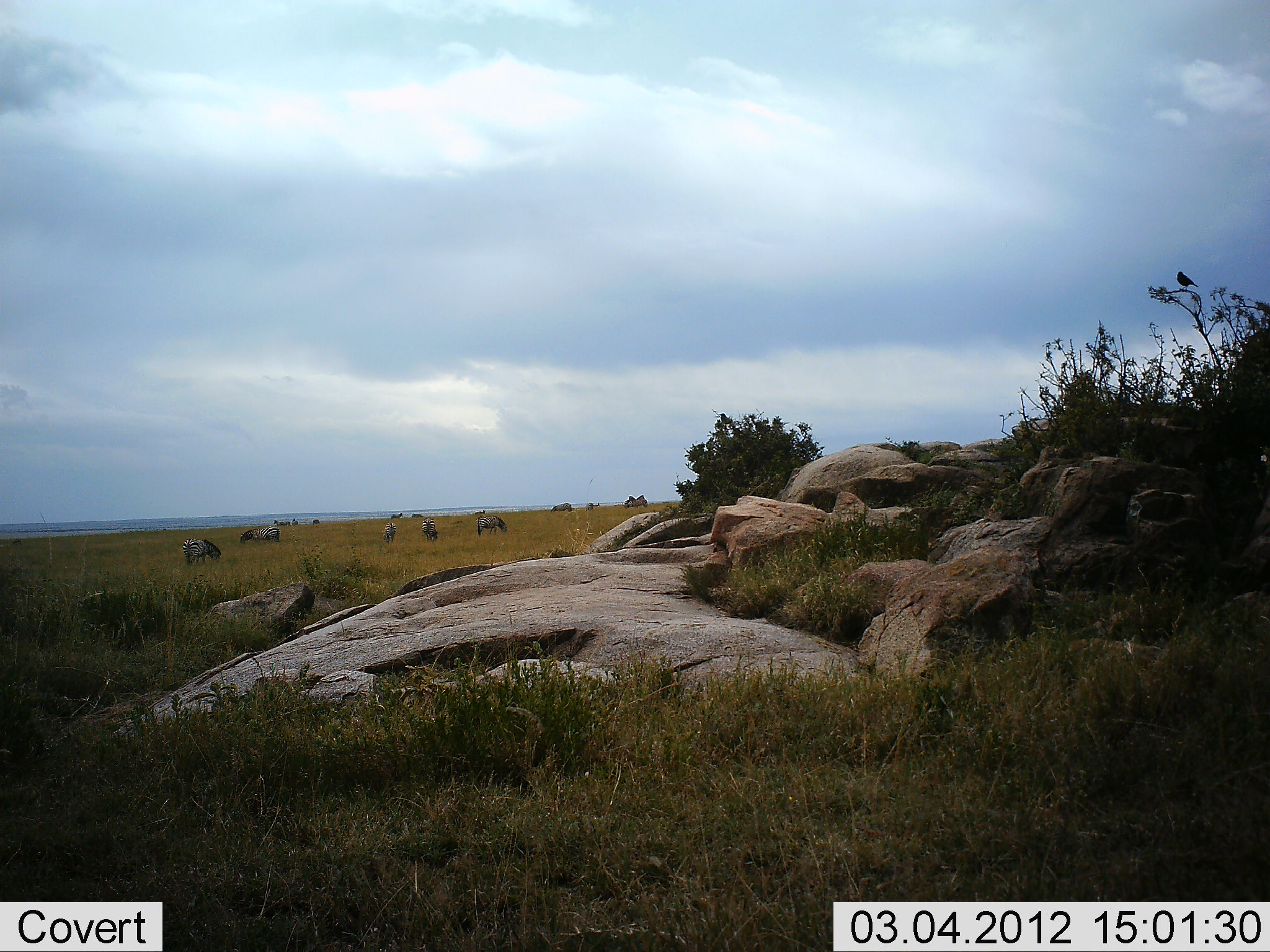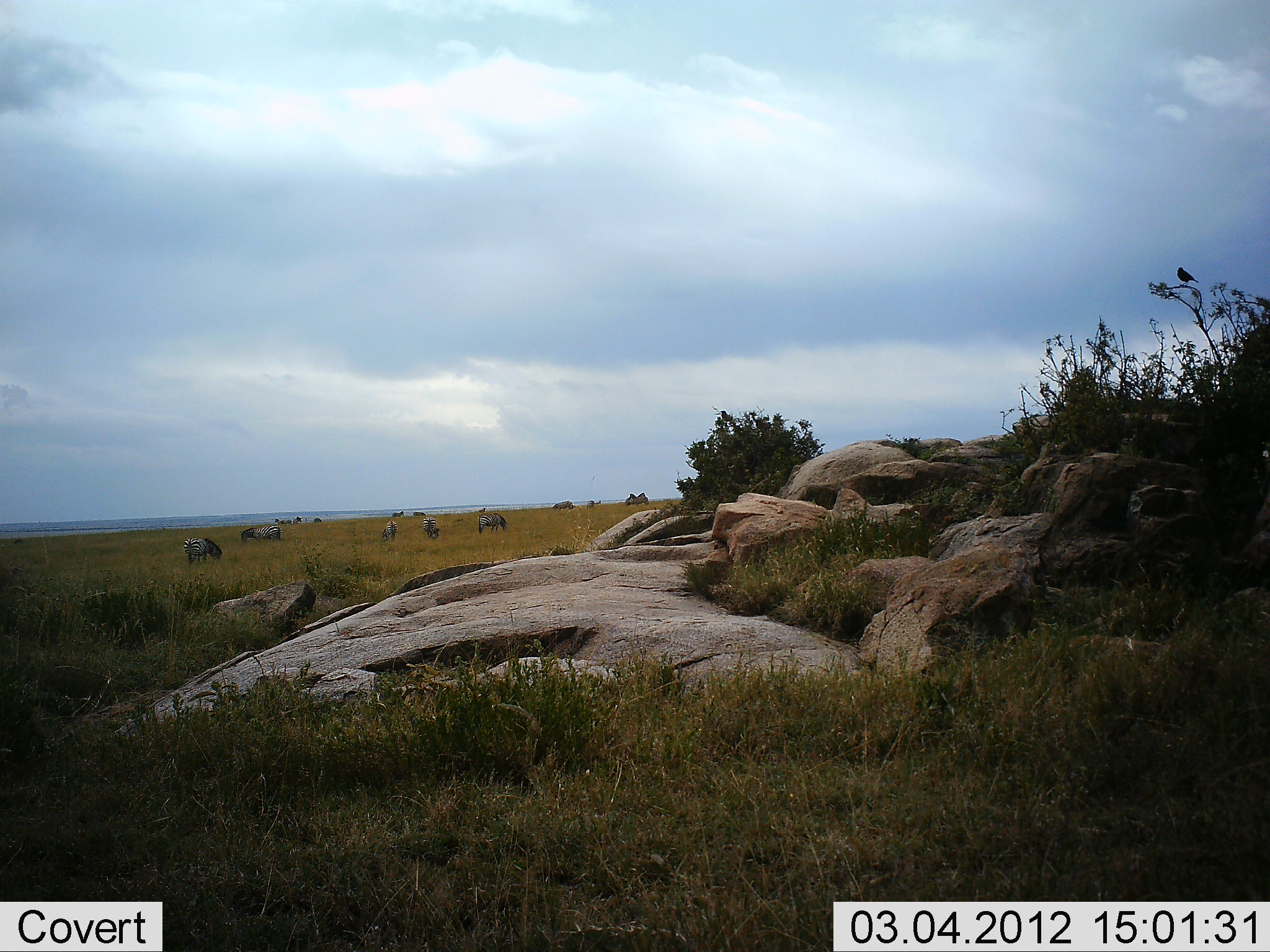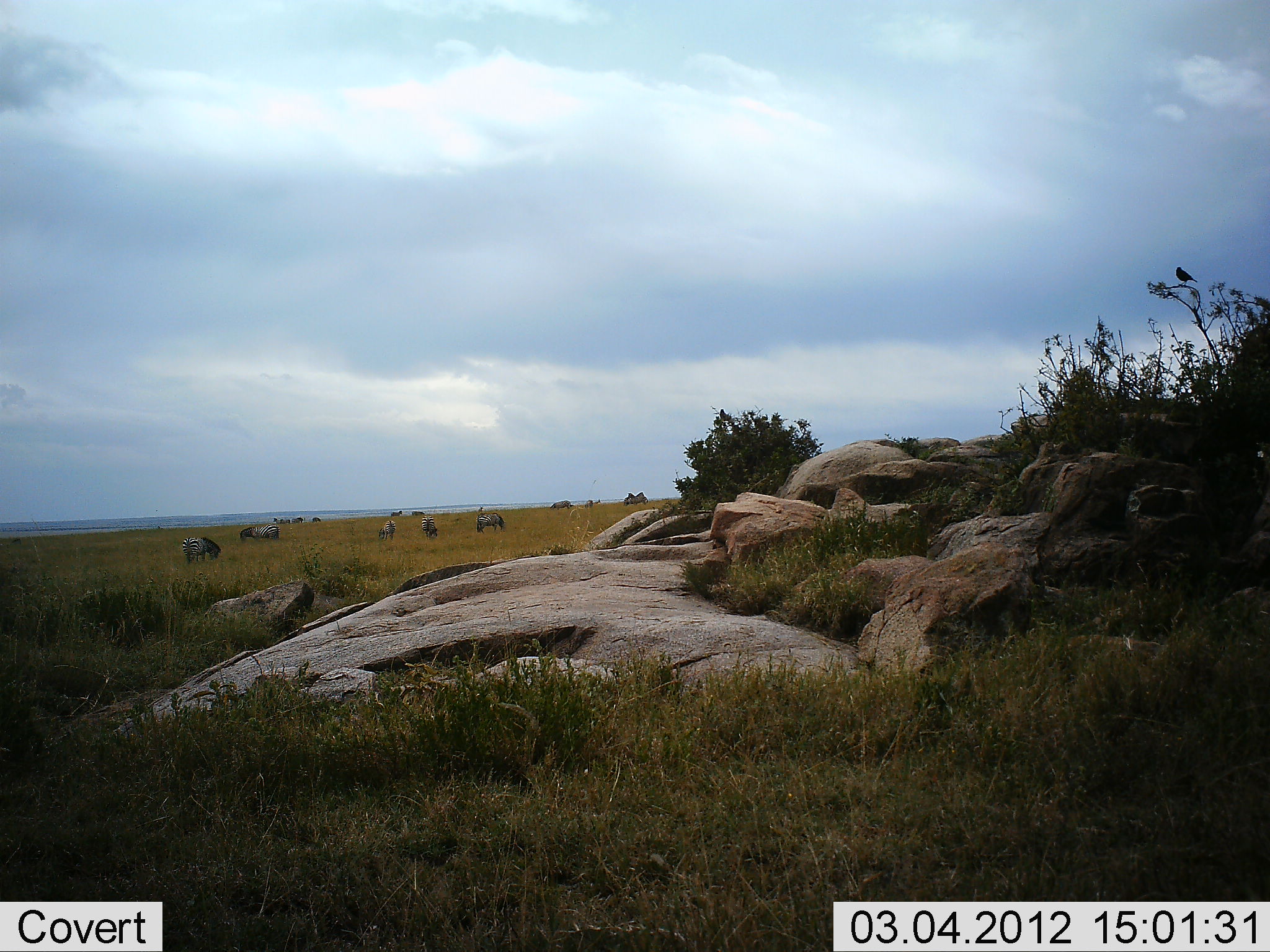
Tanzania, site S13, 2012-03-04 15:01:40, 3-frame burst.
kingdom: Animalia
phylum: Chordata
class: Mammalia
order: Perissodactyla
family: Equidae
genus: Equus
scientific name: Equus quagga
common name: plains zebra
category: zebra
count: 10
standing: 43%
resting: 7%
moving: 7%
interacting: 0%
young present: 0%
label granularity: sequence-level